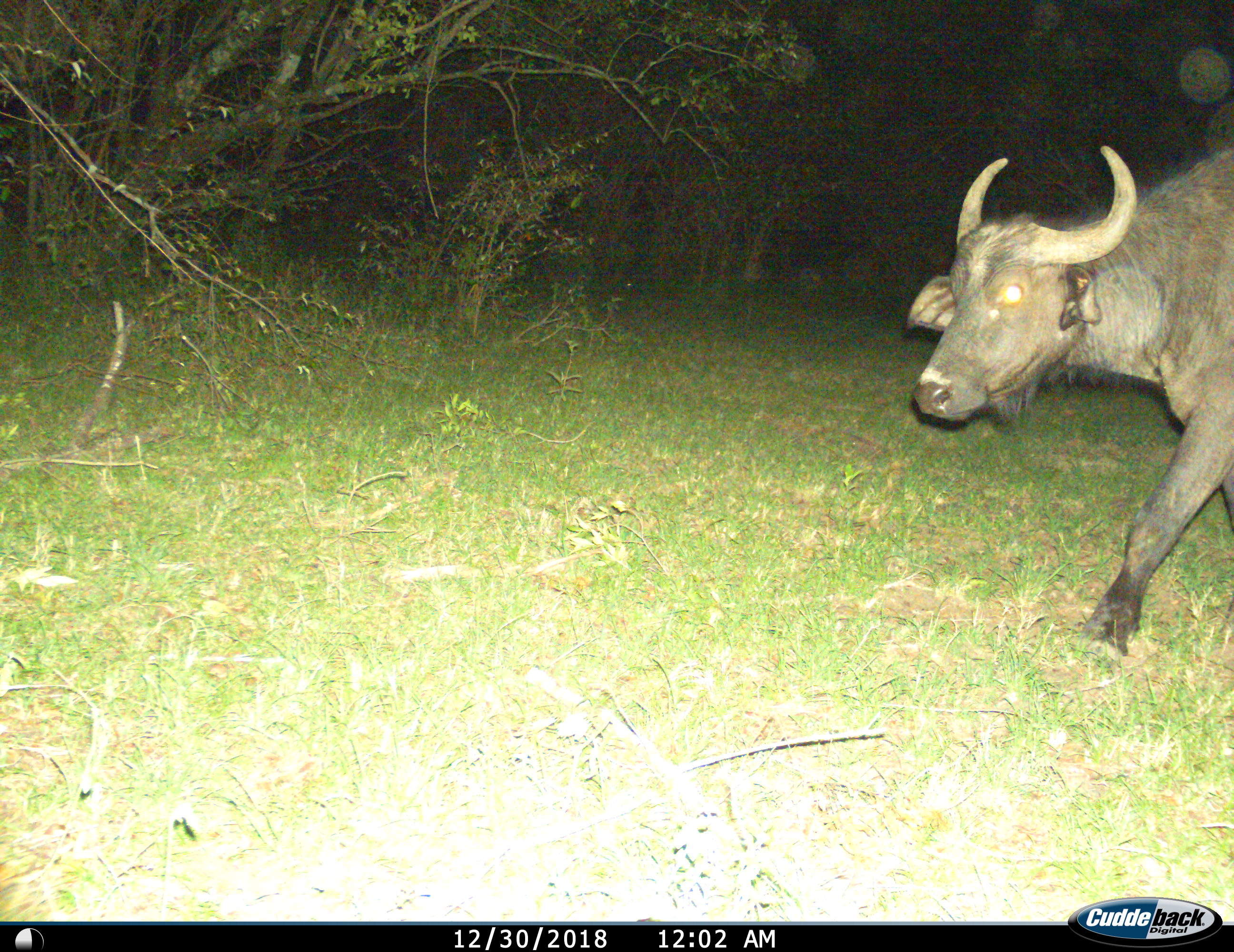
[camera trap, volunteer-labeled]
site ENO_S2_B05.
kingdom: Animalia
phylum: Chordata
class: Mammalia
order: Artiodactyla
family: Bovidae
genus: Syncerus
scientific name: Syncerus caffer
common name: african buffalo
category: buffalo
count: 1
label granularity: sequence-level